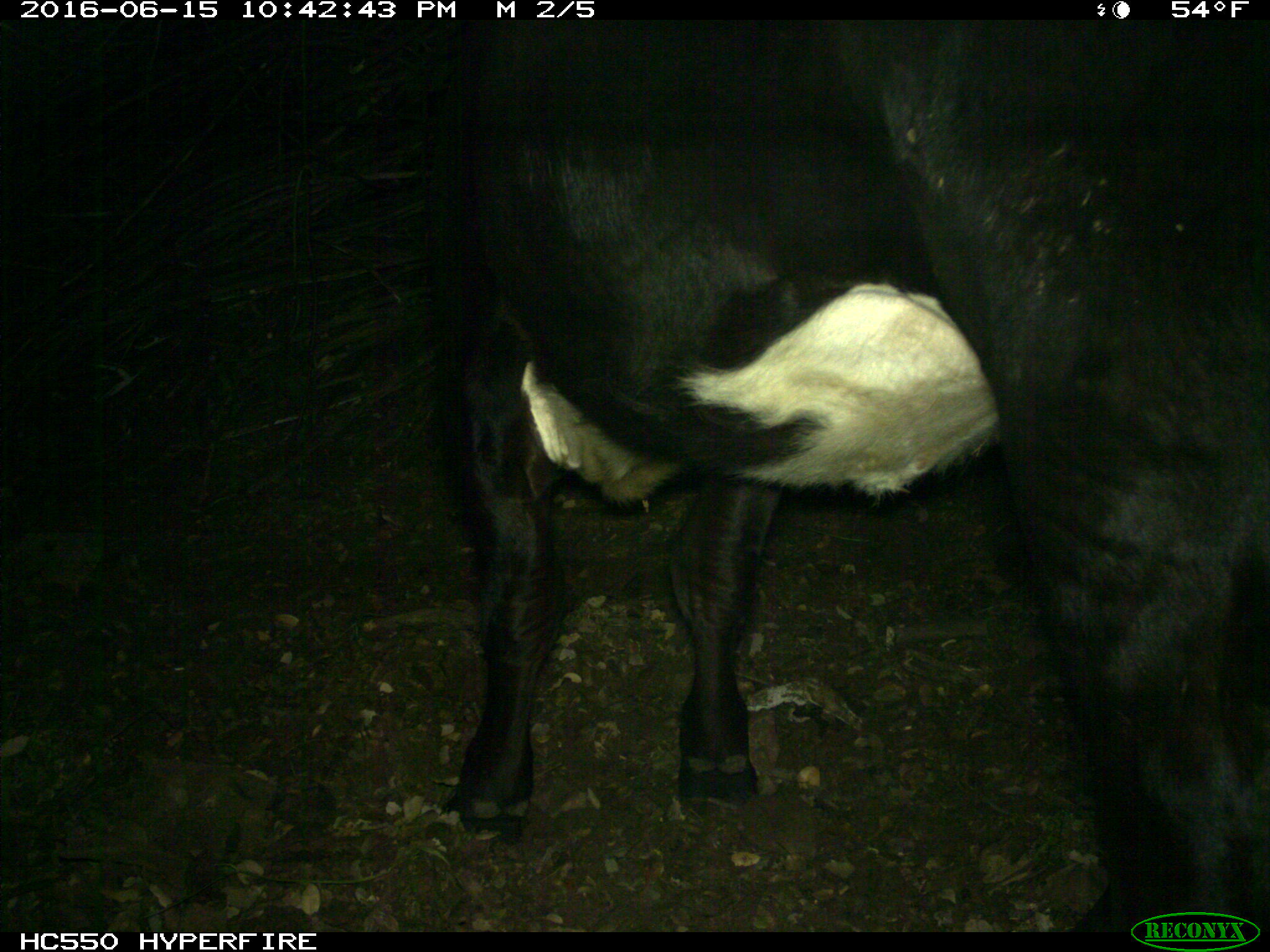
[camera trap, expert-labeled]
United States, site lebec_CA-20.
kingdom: Animalia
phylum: Chordata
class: Mammalia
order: Artiodactyla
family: Bovidae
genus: Bos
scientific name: Bos taurus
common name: domestic cow